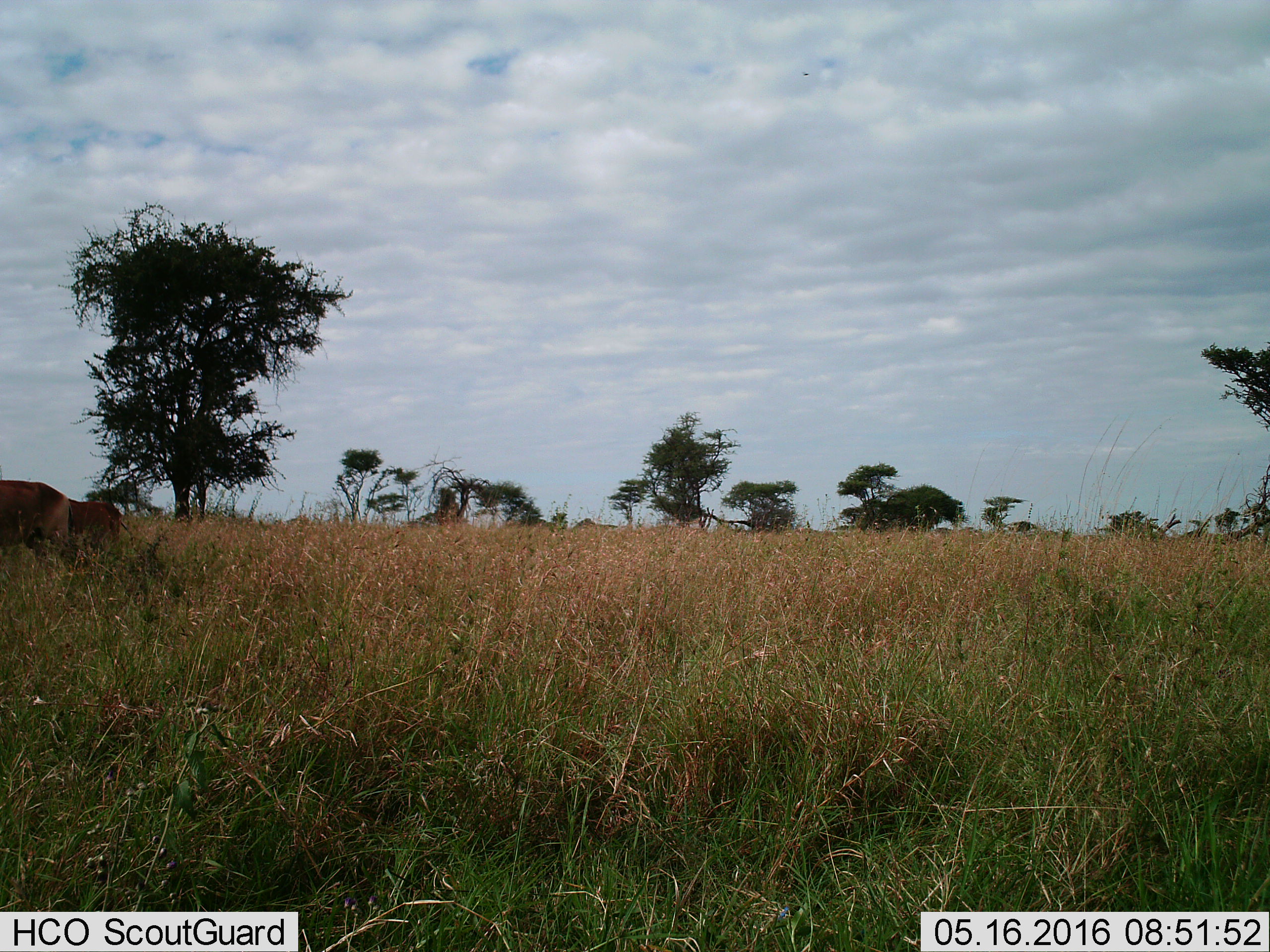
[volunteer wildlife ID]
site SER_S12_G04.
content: unidentified animal